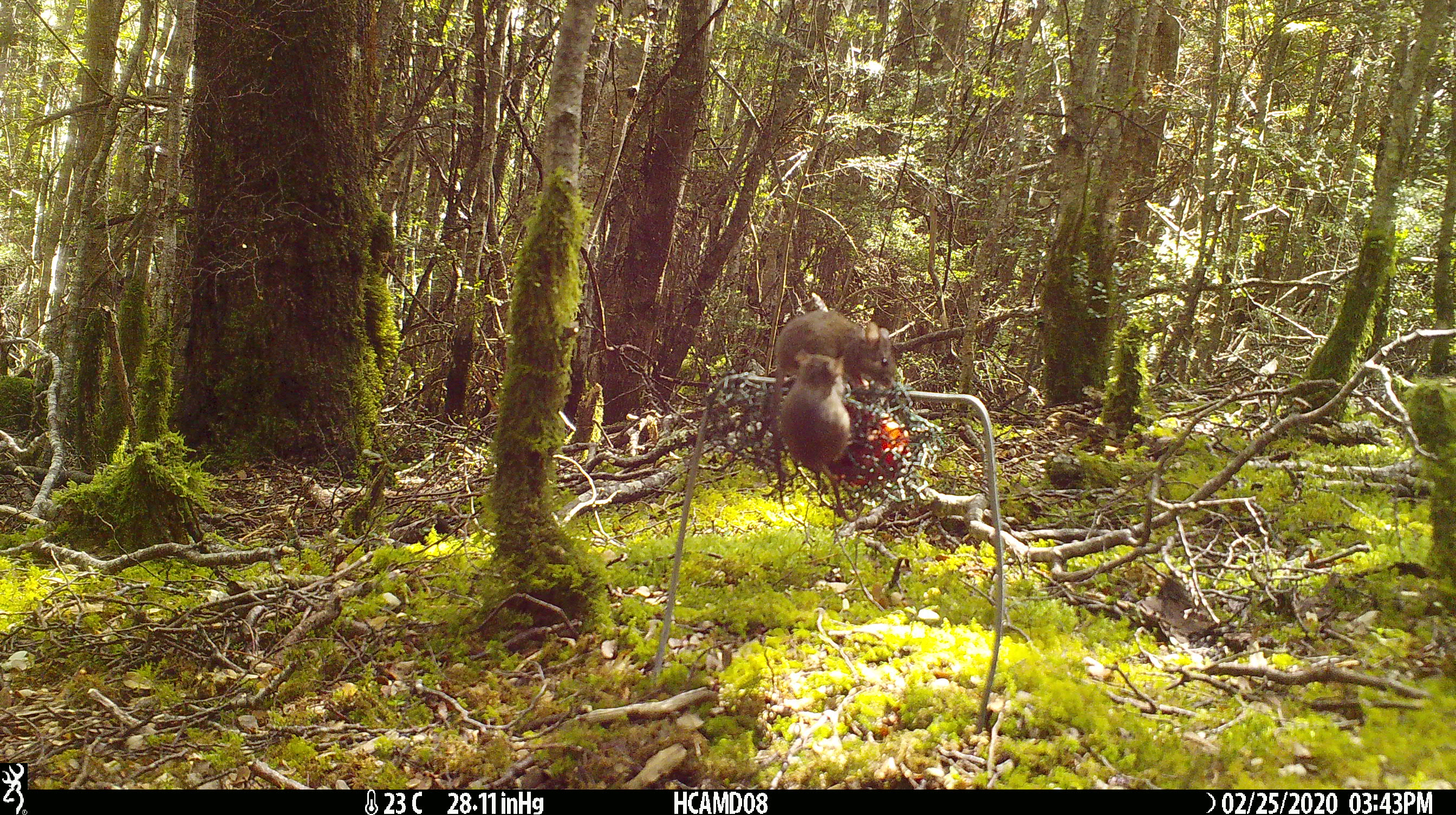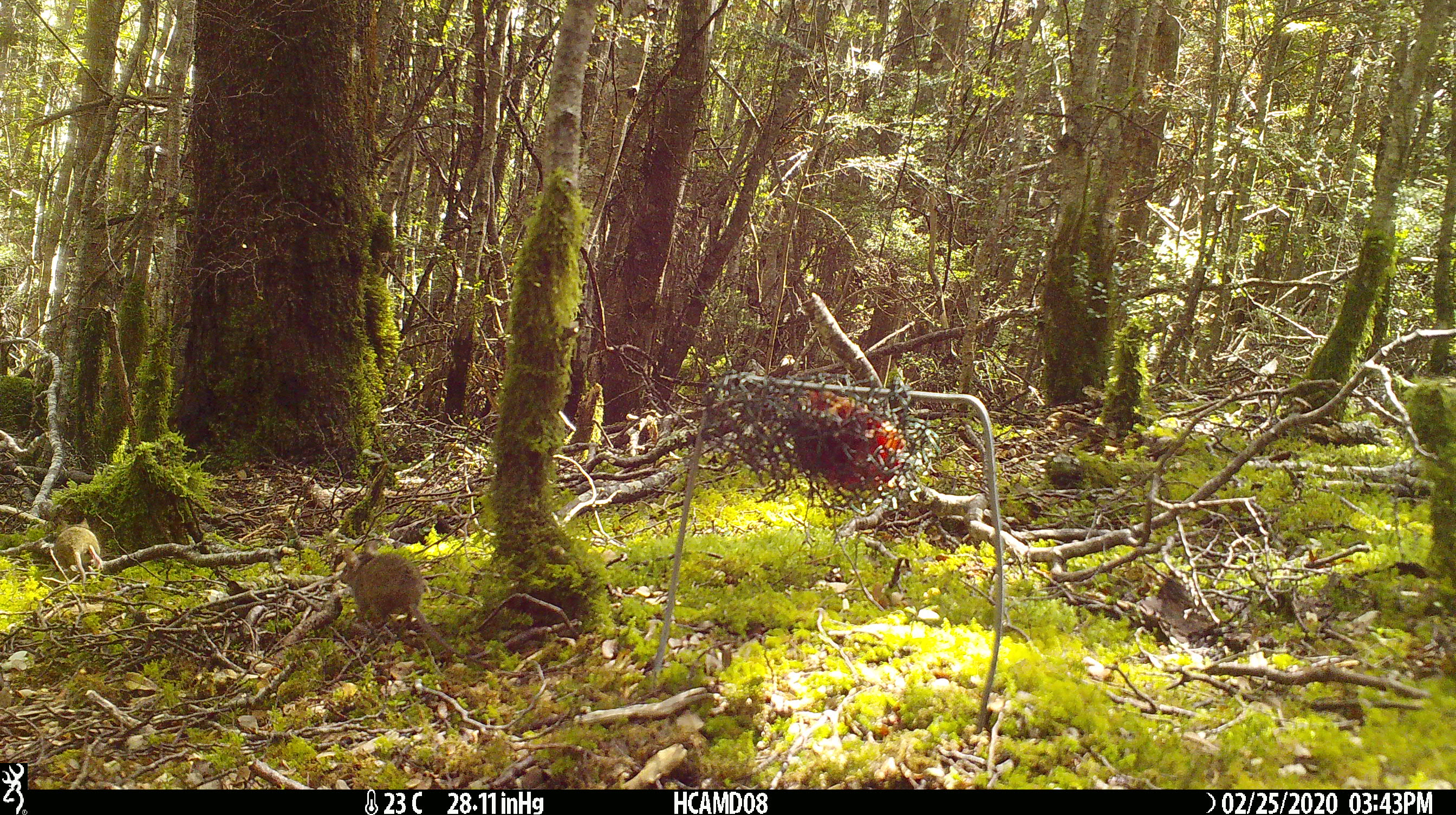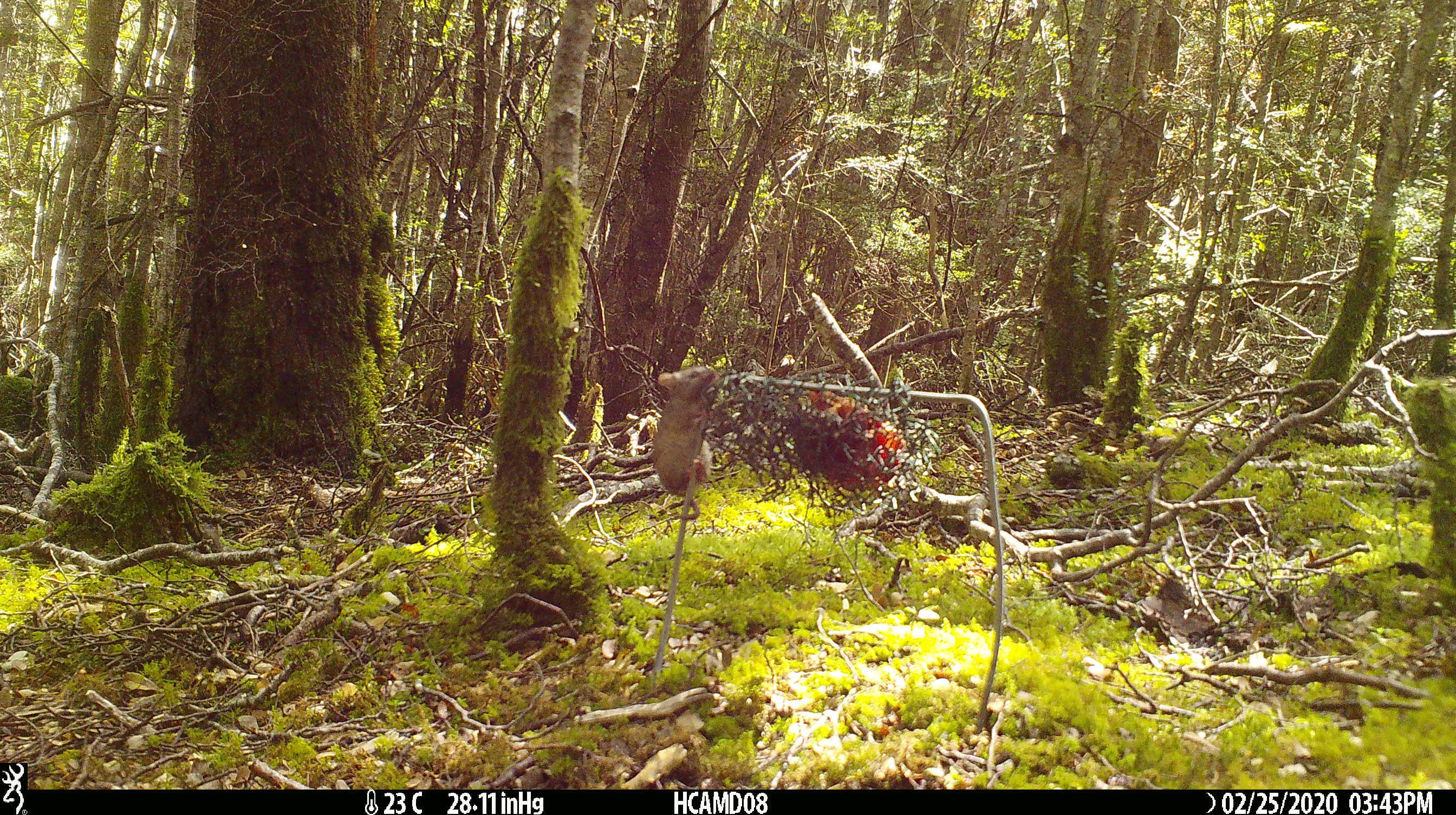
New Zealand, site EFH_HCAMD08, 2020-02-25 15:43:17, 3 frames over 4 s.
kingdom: Animalia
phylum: Chordata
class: Mammalia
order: Rodentia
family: Muridae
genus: Mus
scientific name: Mus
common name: mouse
Mouse (Mus).